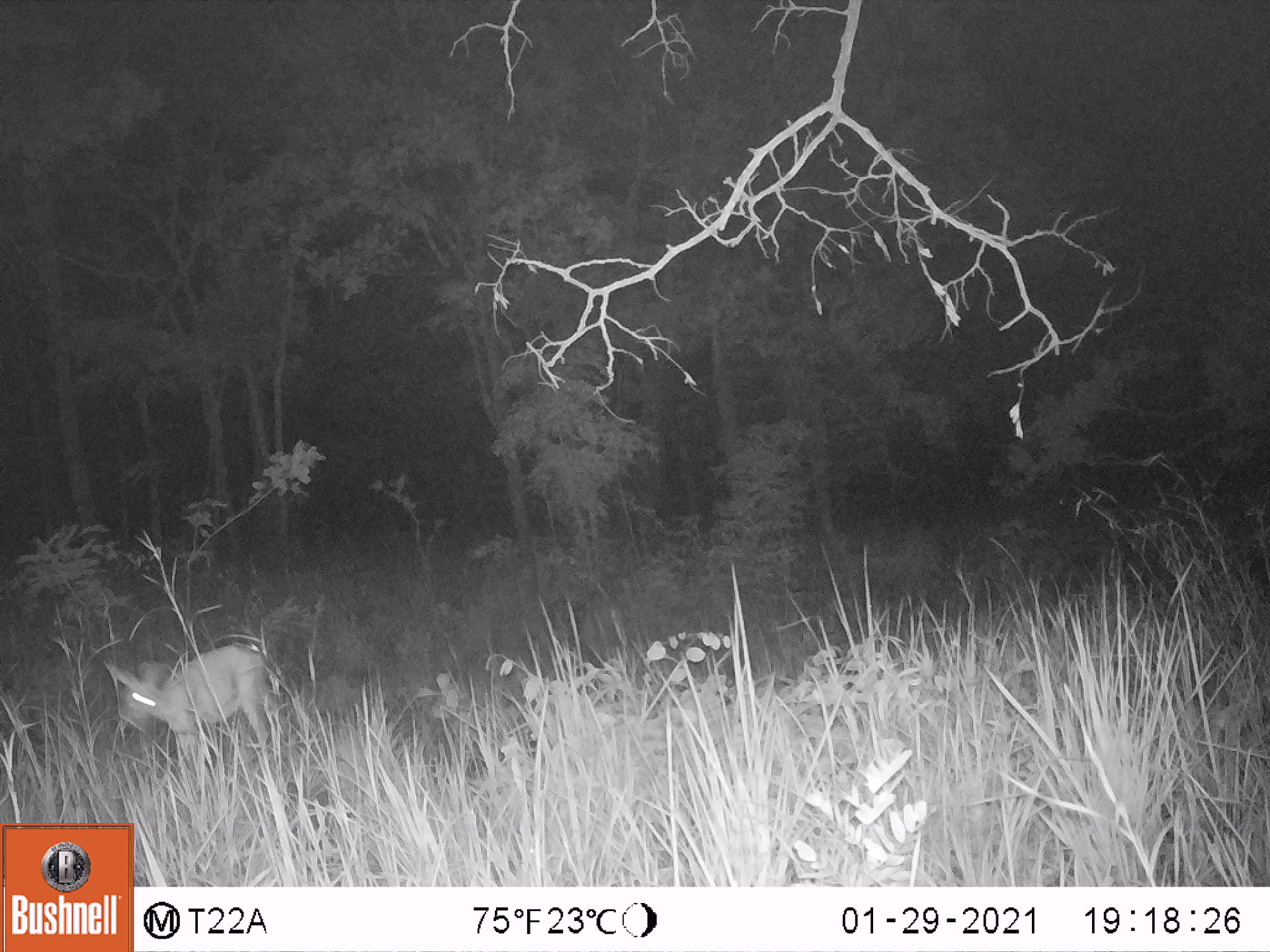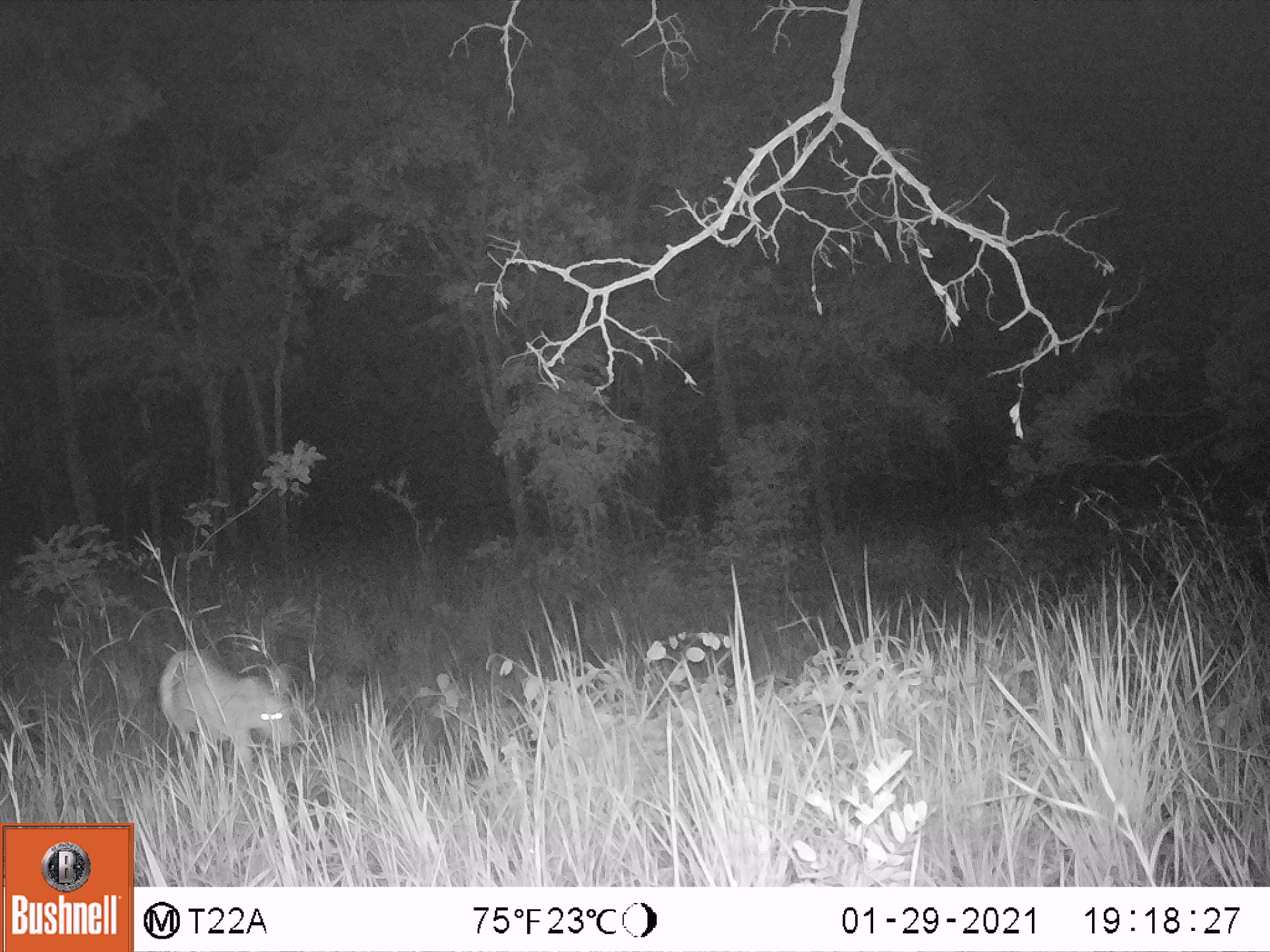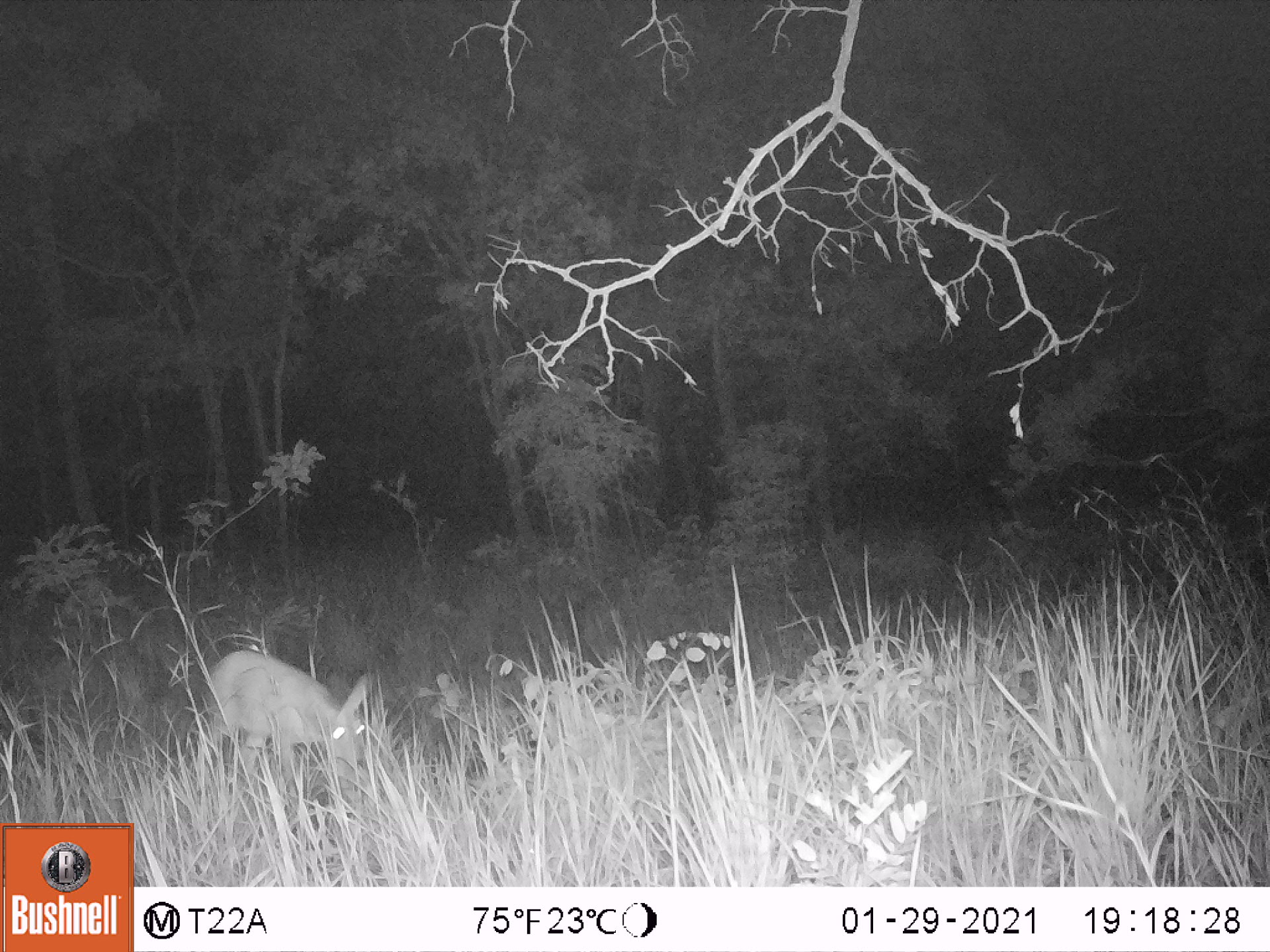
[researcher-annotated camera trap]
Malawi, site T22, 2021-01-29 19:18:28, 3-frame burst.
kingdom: Animalia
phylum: Chordata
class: Mammalia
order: Artiodactyla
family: Bovidae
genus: Sylvicapra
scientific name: Sylvicapra grimmia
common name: common duiker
Common duiker (Sylvicapra grimmia), count 1.